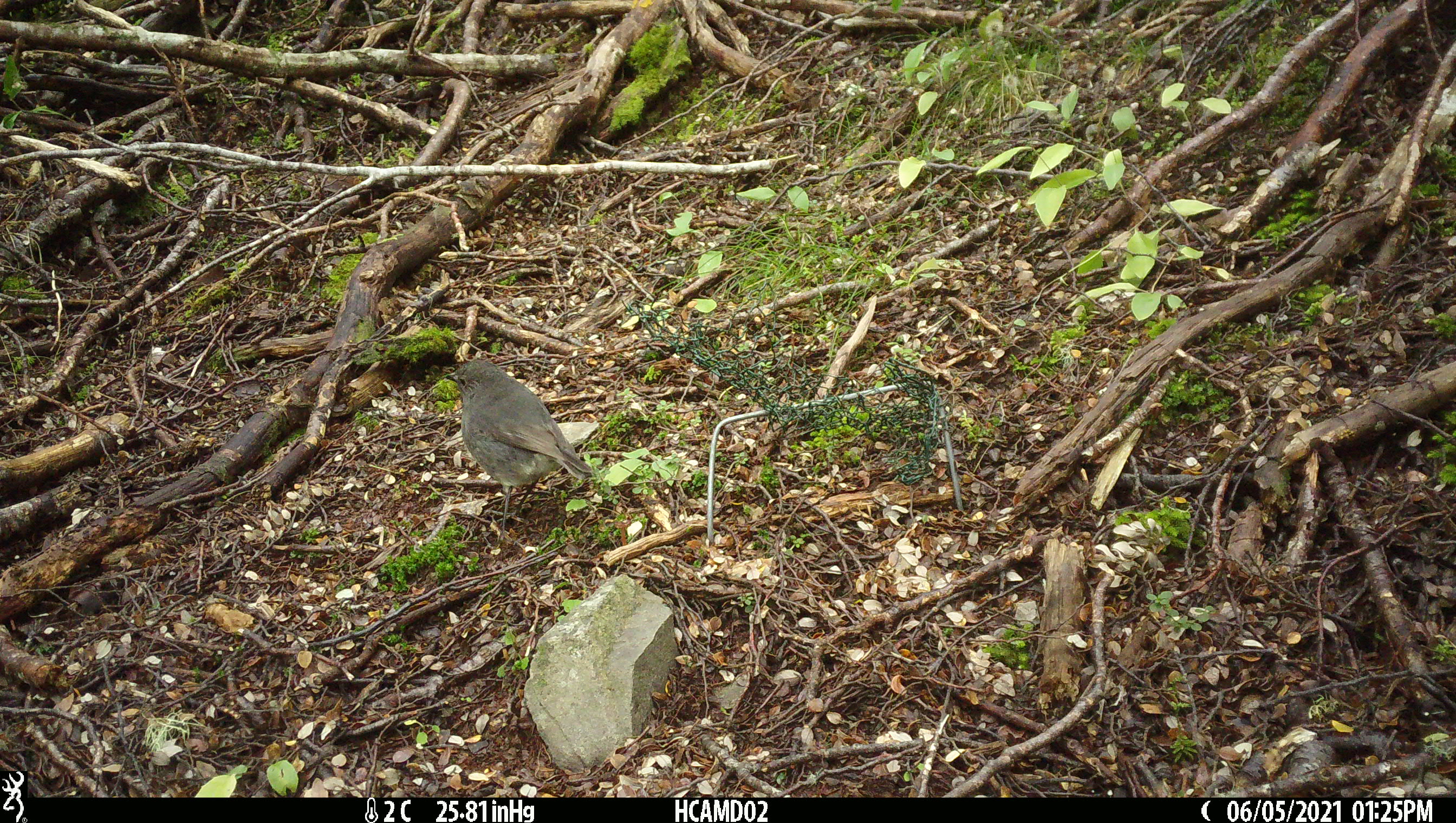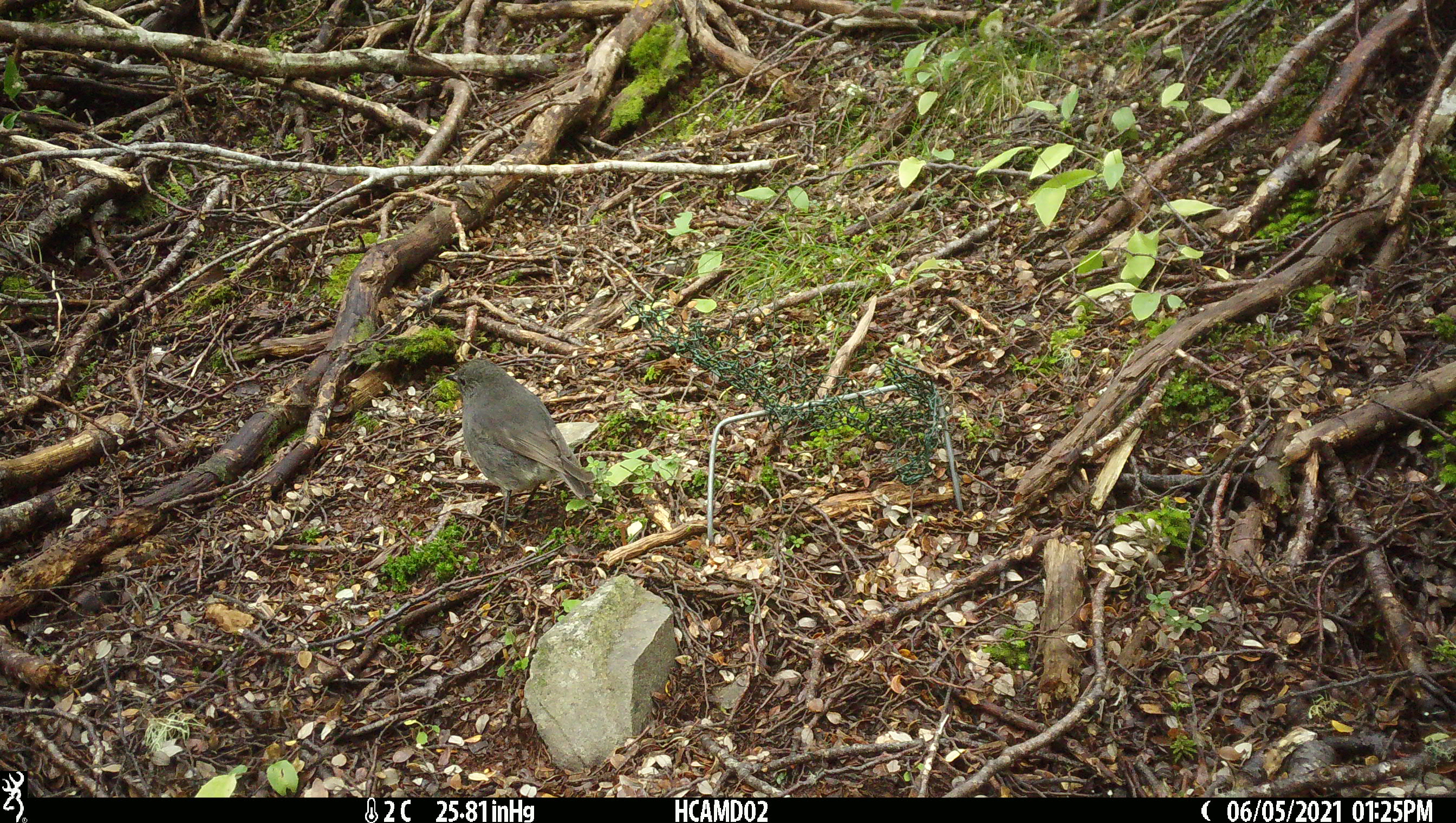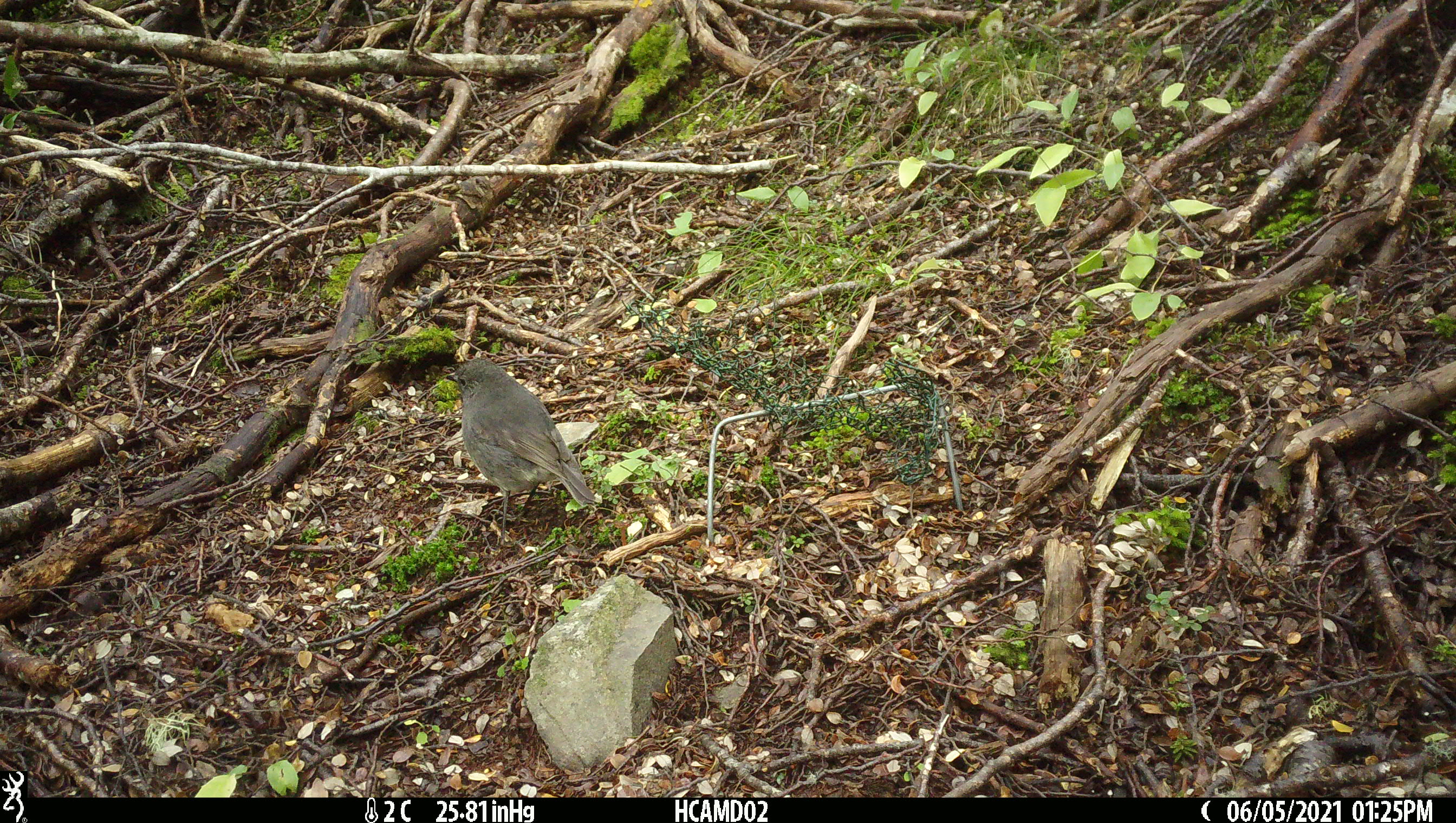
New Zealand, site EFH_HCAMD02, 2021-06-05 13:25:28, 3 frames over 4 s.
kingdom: Animalia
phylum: Chordata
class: Aves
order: Passeriformes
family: Petroicidae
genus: Petroica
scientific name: Petroica australis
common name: new zealand robin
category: robin